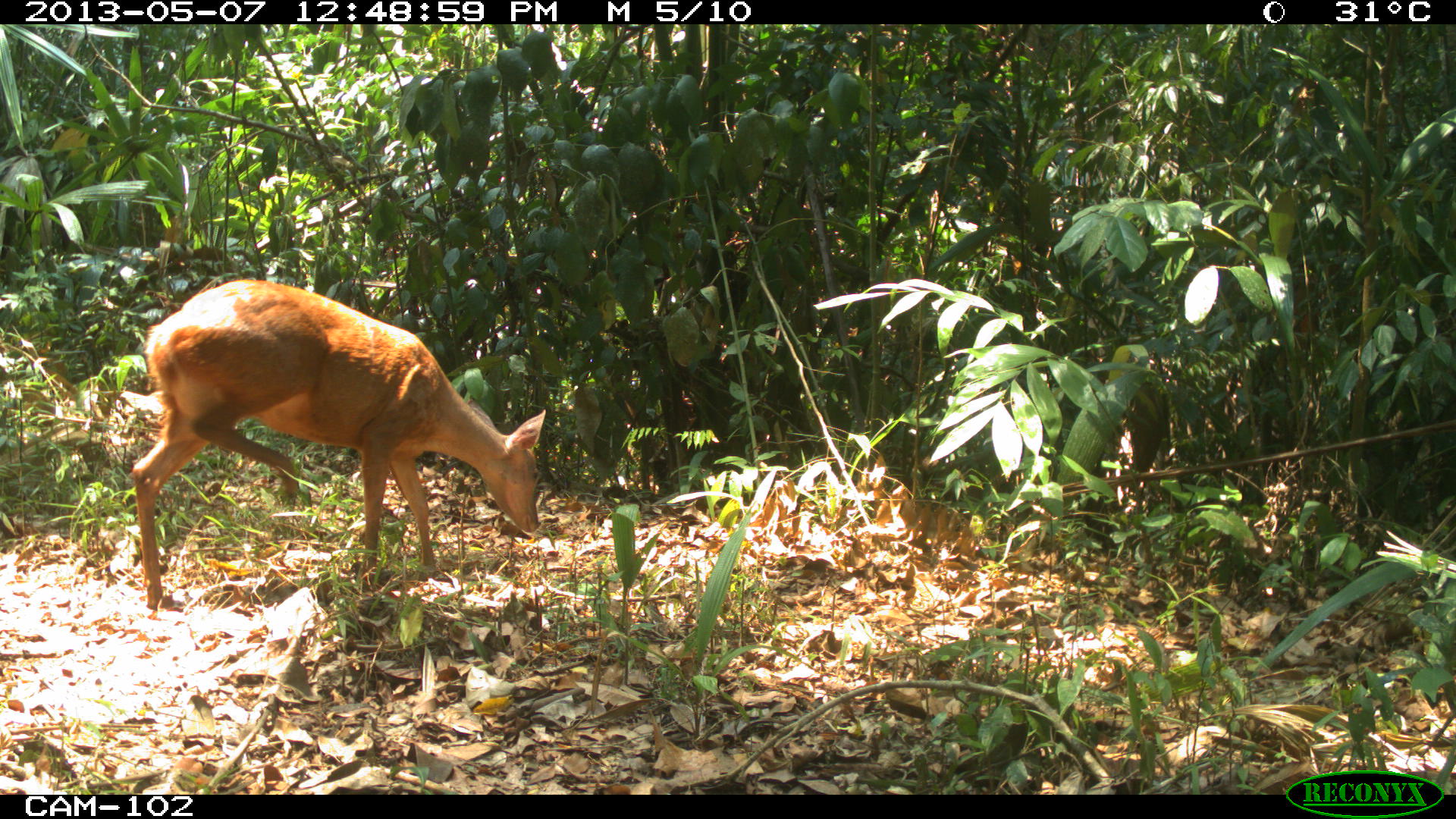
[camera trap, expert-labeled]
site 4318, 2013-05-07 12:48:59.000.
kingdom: Animalia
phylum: Chordata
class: Mammalia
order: Artiodactyla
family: Cervidae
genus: Mazama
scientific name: Mazama temama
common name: central american red brocket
Mazama temama (central american red brocket), count 1, sex female.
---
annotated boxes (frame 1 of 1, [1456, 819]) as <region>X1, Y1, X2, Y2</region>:
mazama temama: <region>131, 280, 545, 609</region>